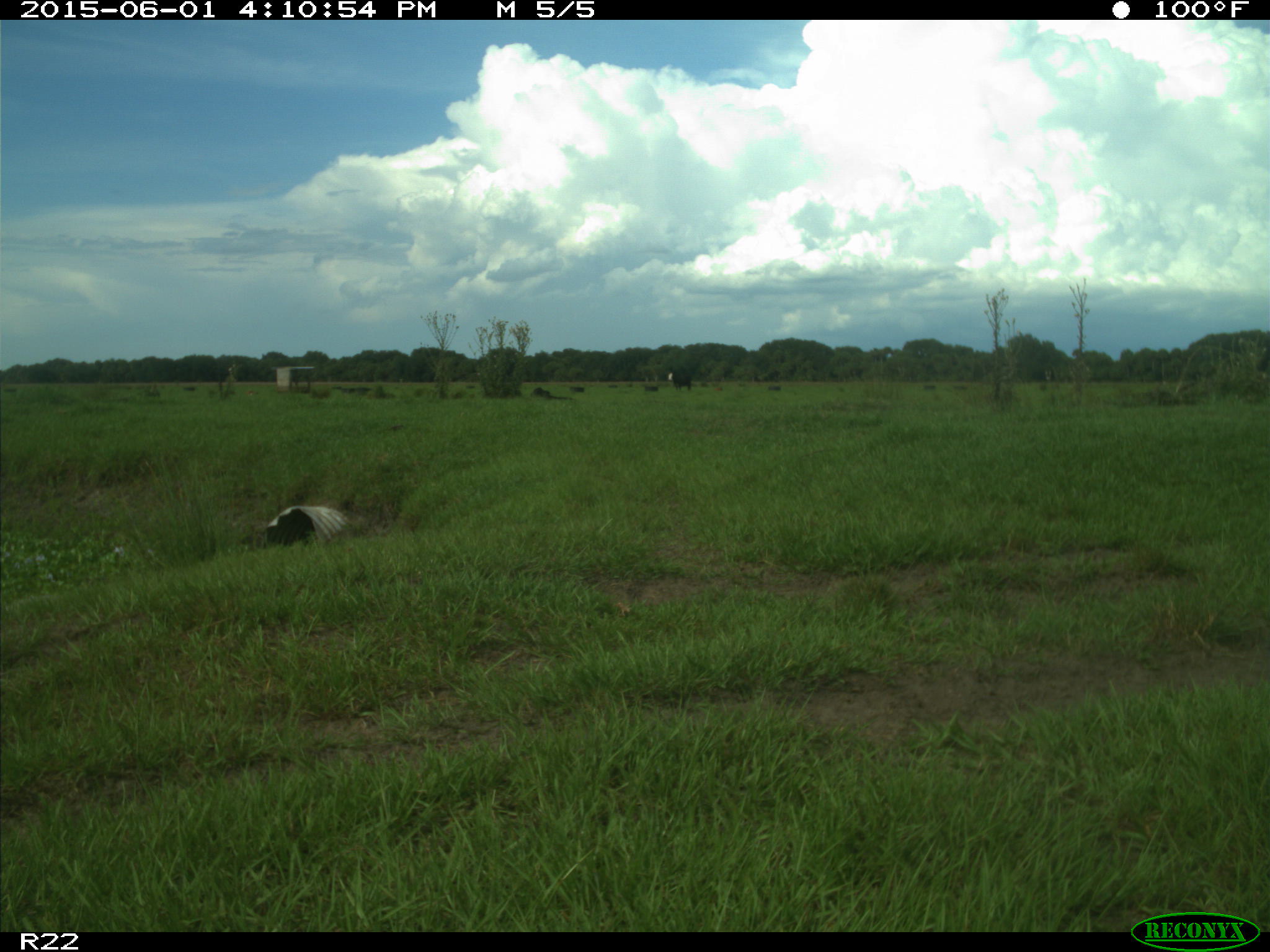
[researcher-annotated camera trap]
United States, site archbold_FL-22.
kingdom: Animalia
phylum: Chordata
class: Mammalia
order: Artiodactyla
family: Bovidae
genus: Bos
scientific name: Bos taurus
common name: domestic cow